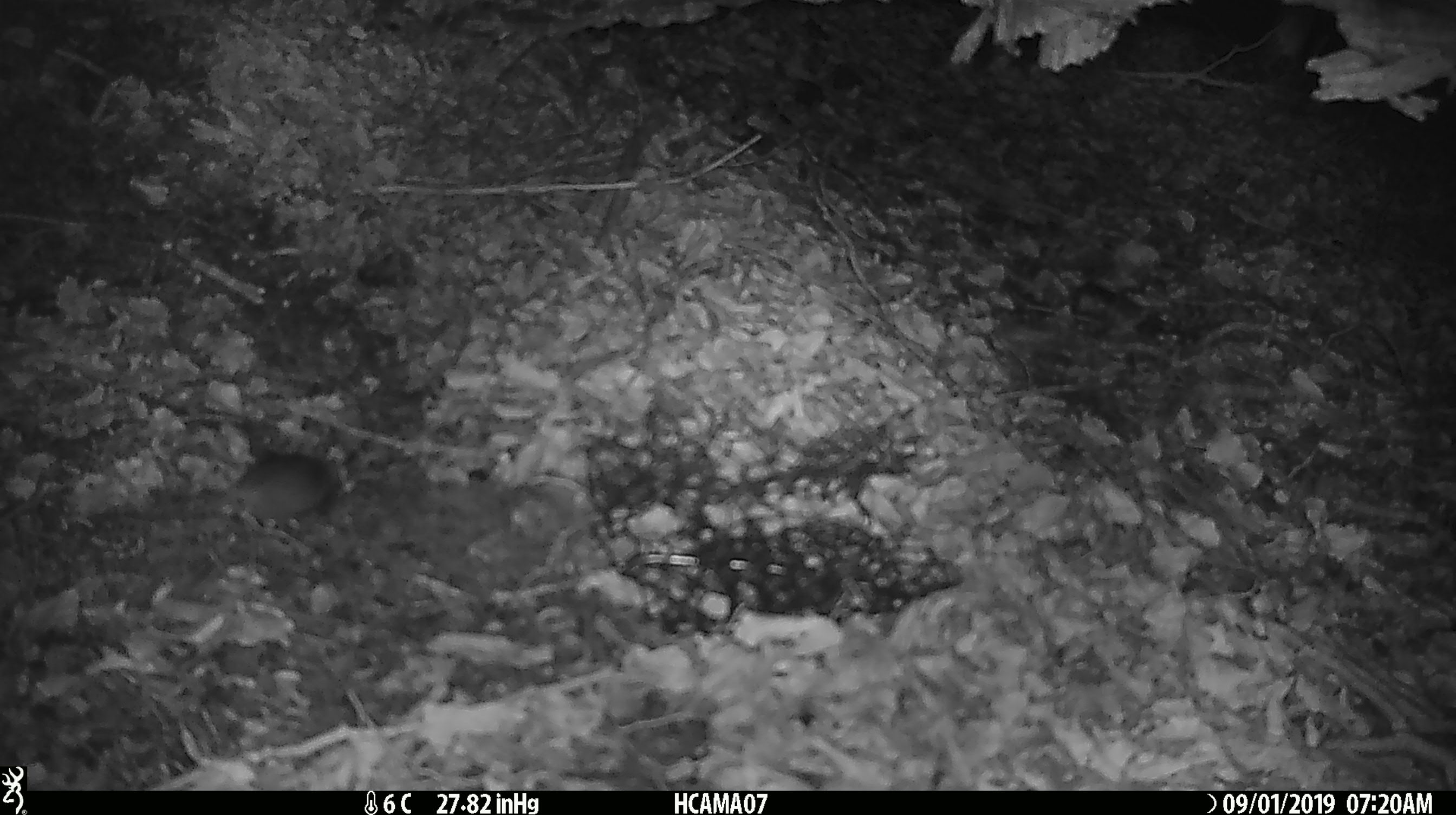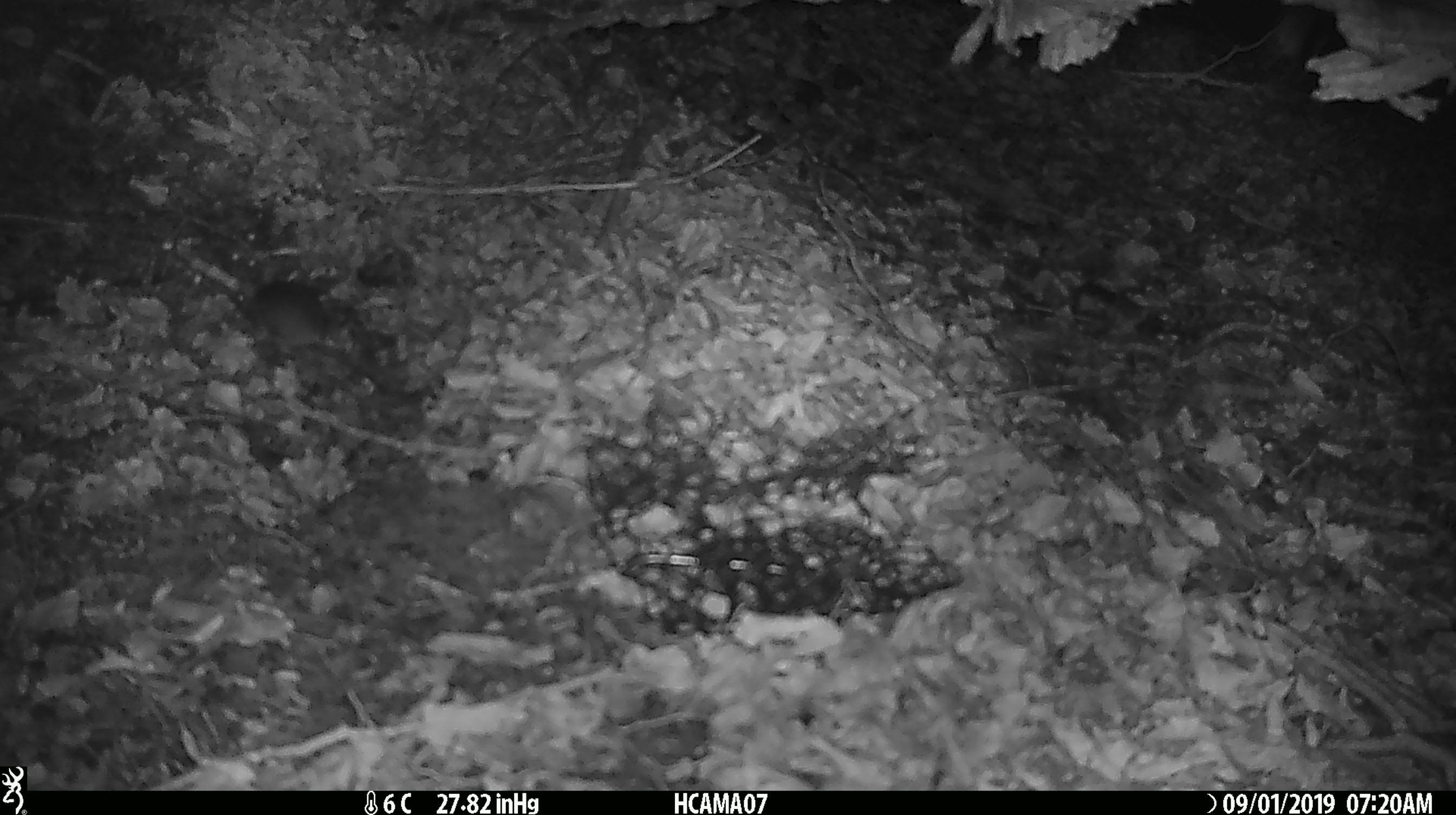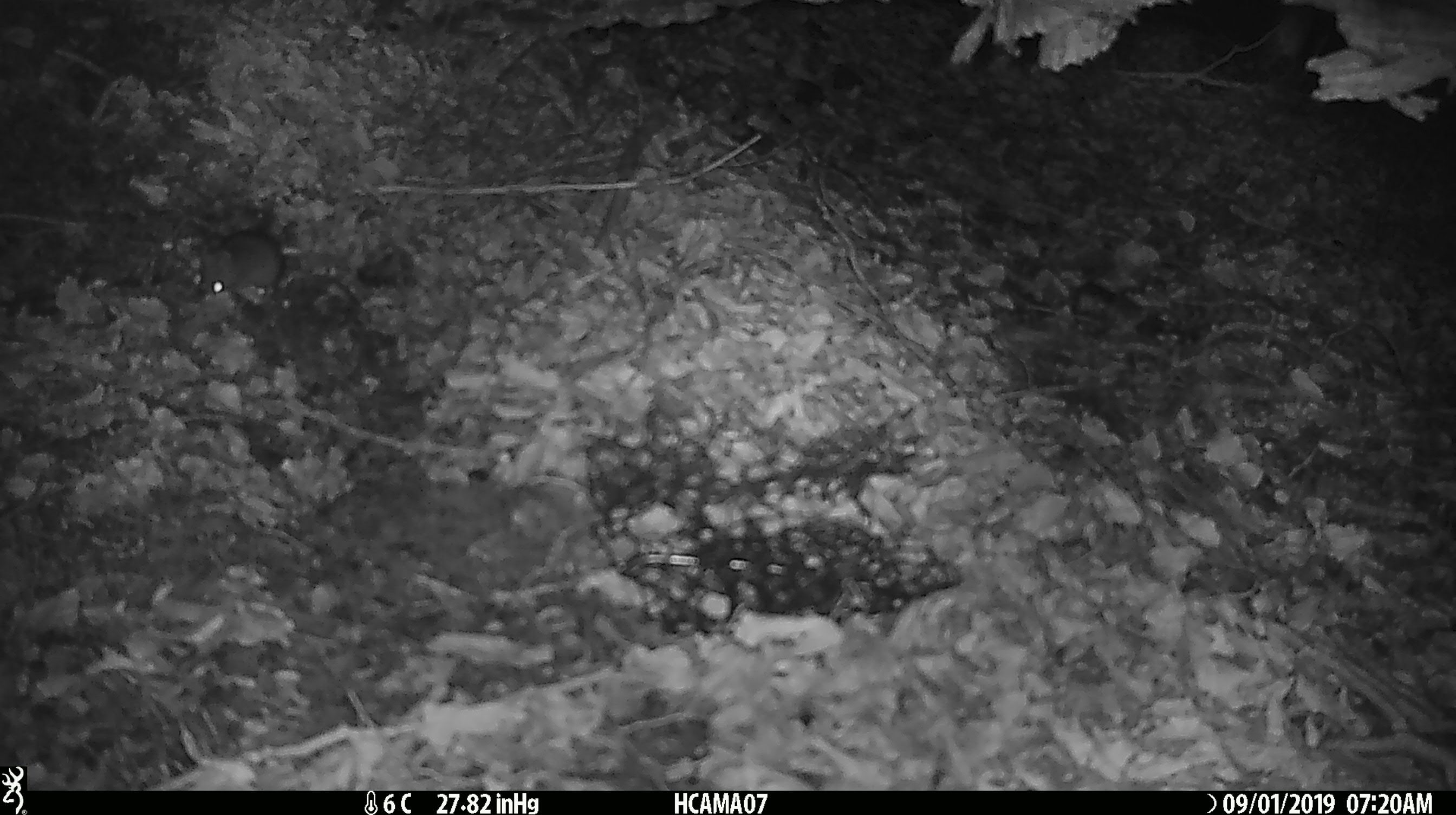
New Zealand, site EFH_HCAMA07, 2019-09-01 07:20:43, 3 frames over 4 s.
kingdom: Animalia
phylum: Chordata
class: Mammalia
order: Rodentia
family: Muridae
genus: Mus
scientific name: Mus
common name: mouse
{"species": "mouse (Mus)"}